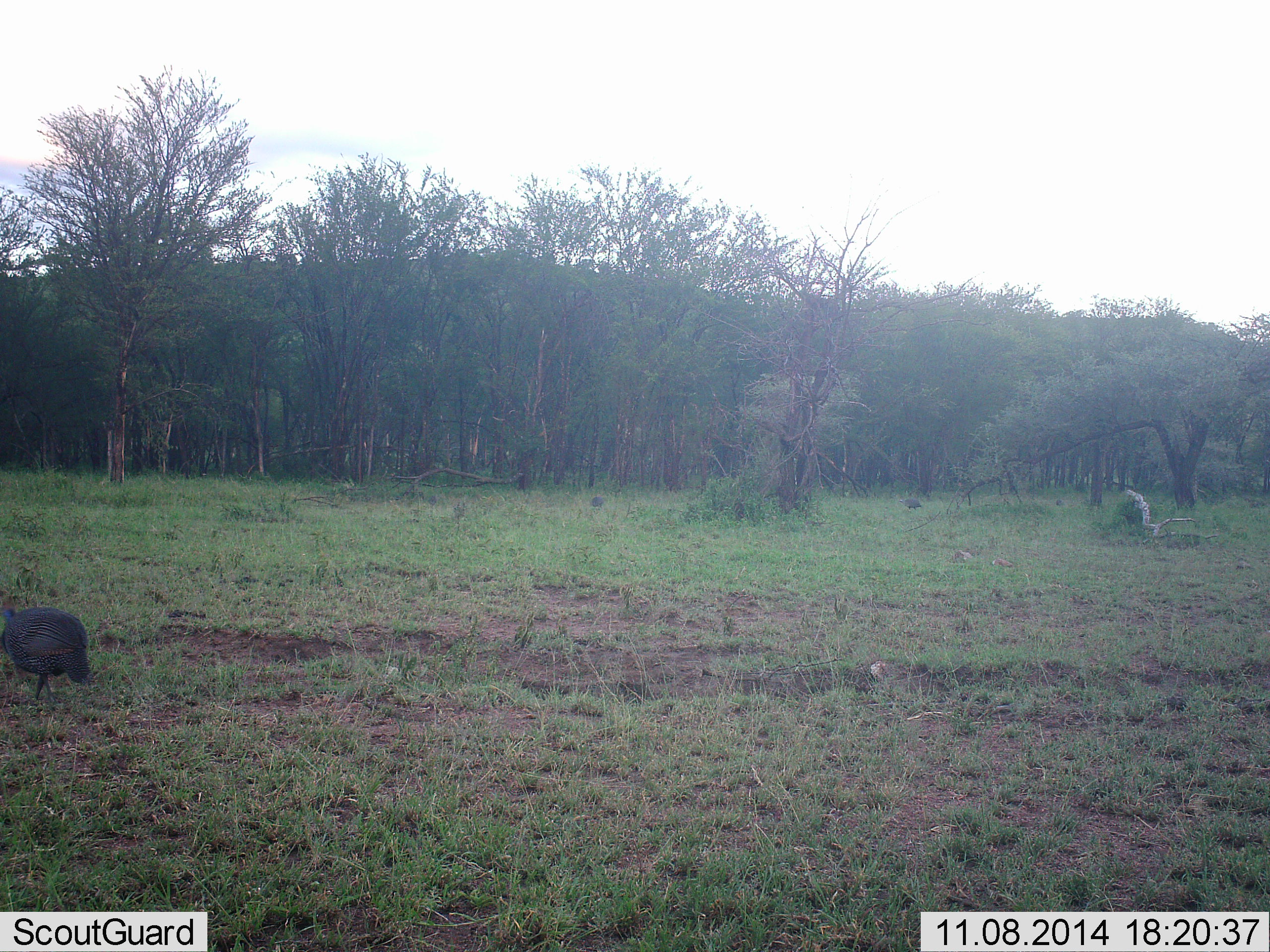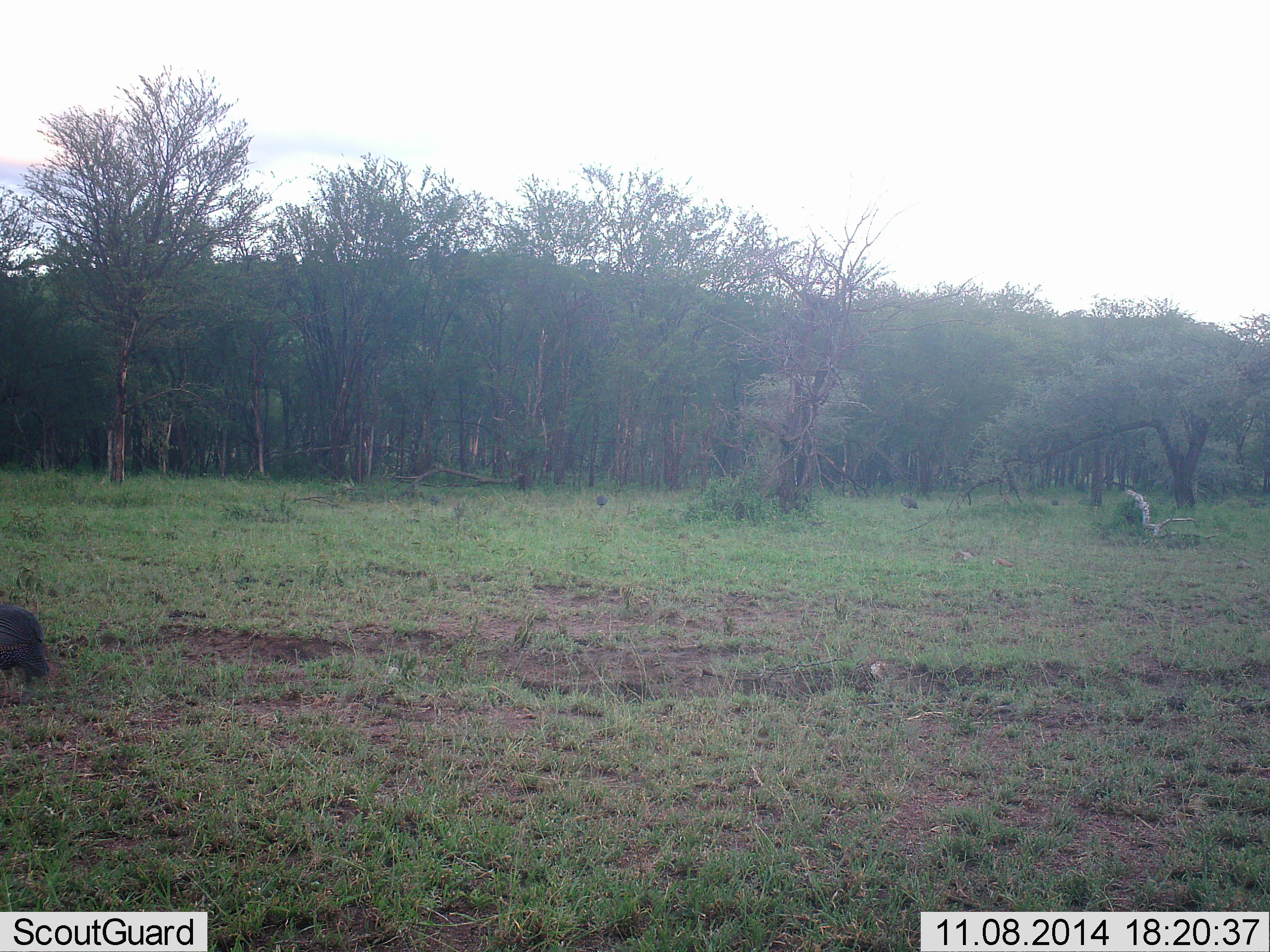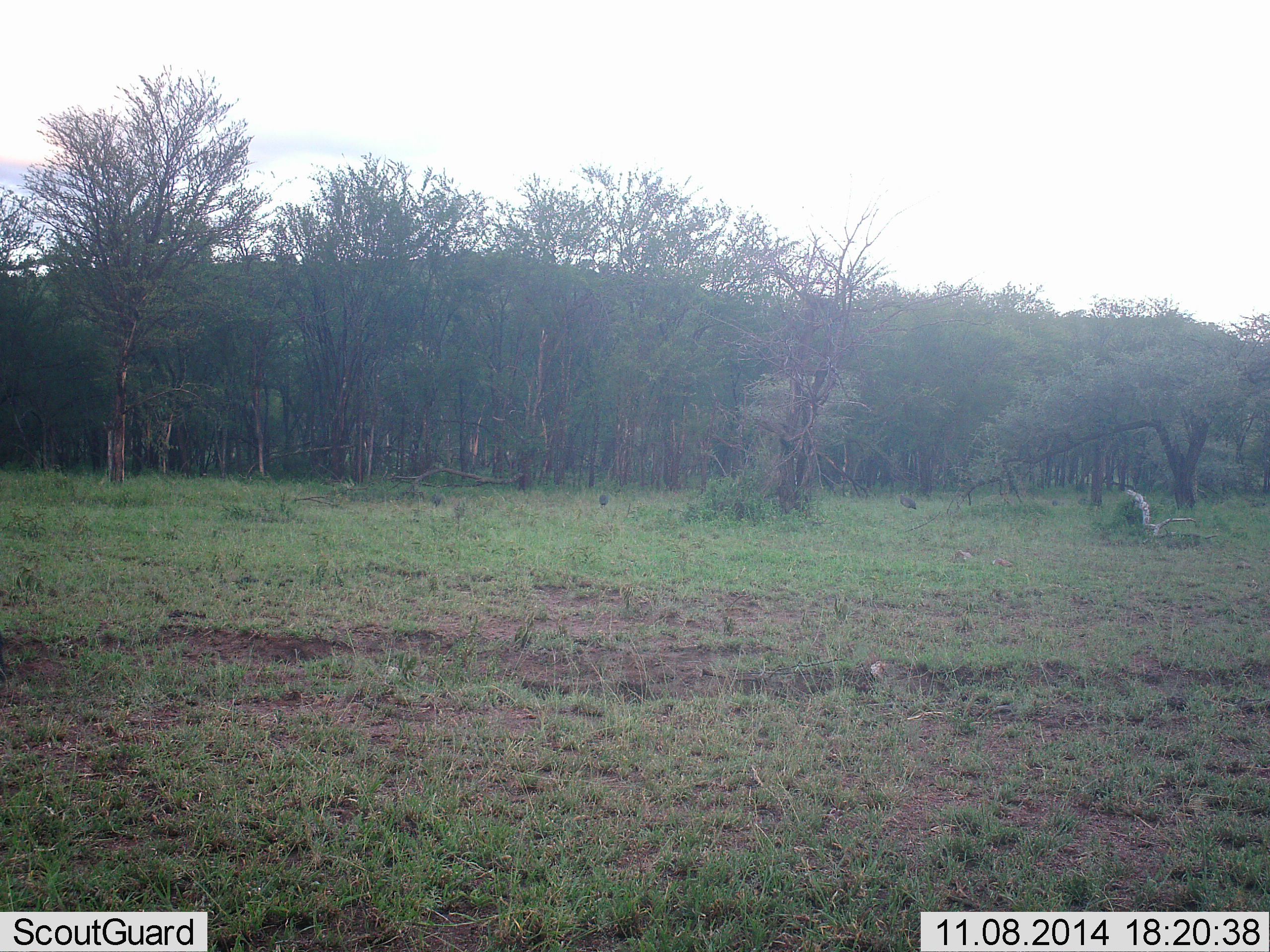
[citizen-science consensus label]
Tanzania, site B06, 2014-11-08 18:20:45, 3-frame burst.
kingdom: Animalia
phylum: Chordata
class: Aves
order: Galliformes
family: Numididae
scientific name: Numididae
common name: guinea fowl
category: guineafowl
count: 1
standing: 0%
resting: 0%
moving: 100%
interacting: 0%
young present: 0%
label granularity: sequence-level